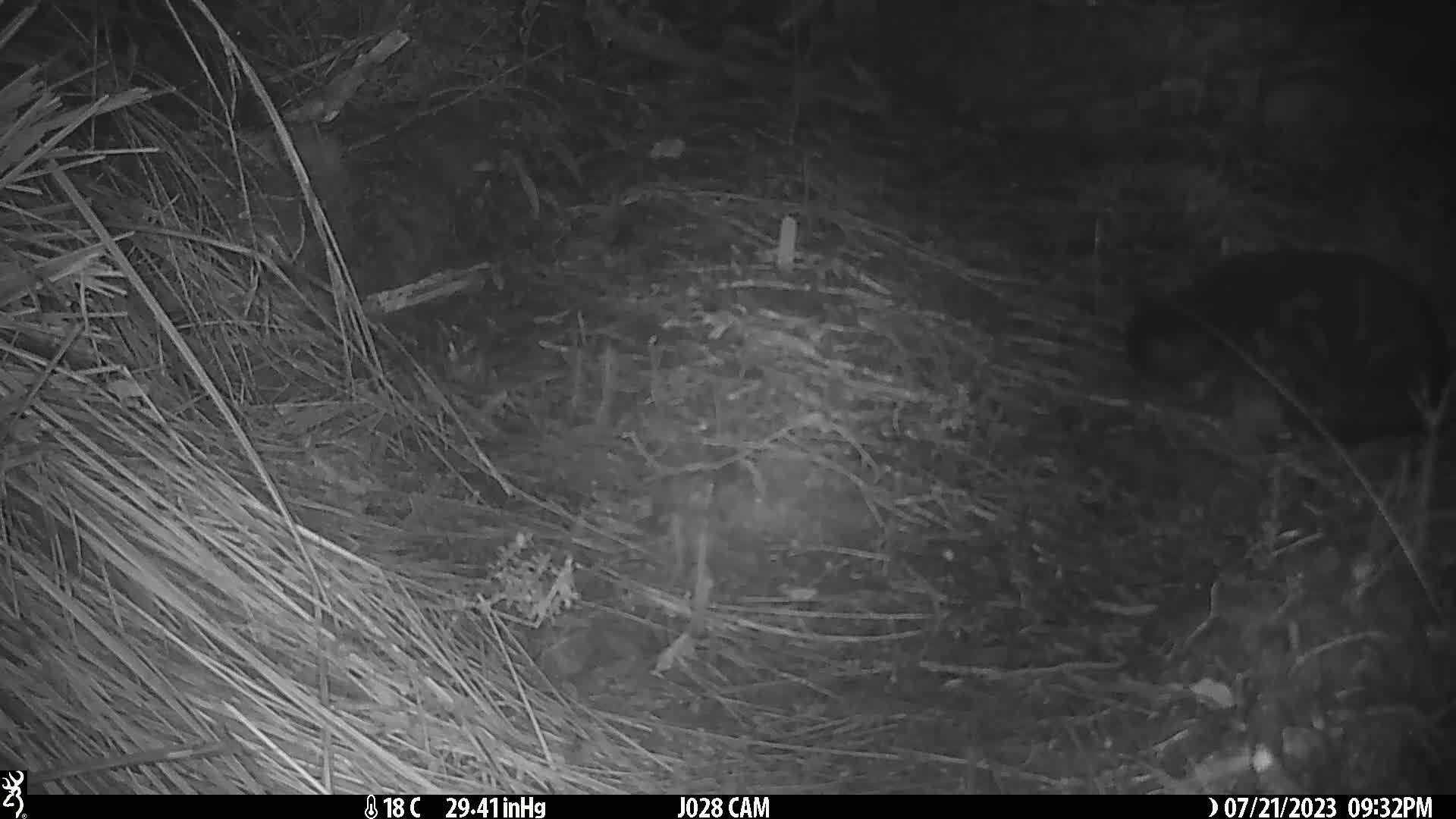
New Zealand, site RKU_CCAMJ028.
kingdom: Animalia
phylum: Chordata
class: Mammalia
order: Carnivora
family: Felidae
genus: Felis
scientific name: Felis catus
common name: domestic cat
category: cat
Cat (domestic cat) (Felis catus).